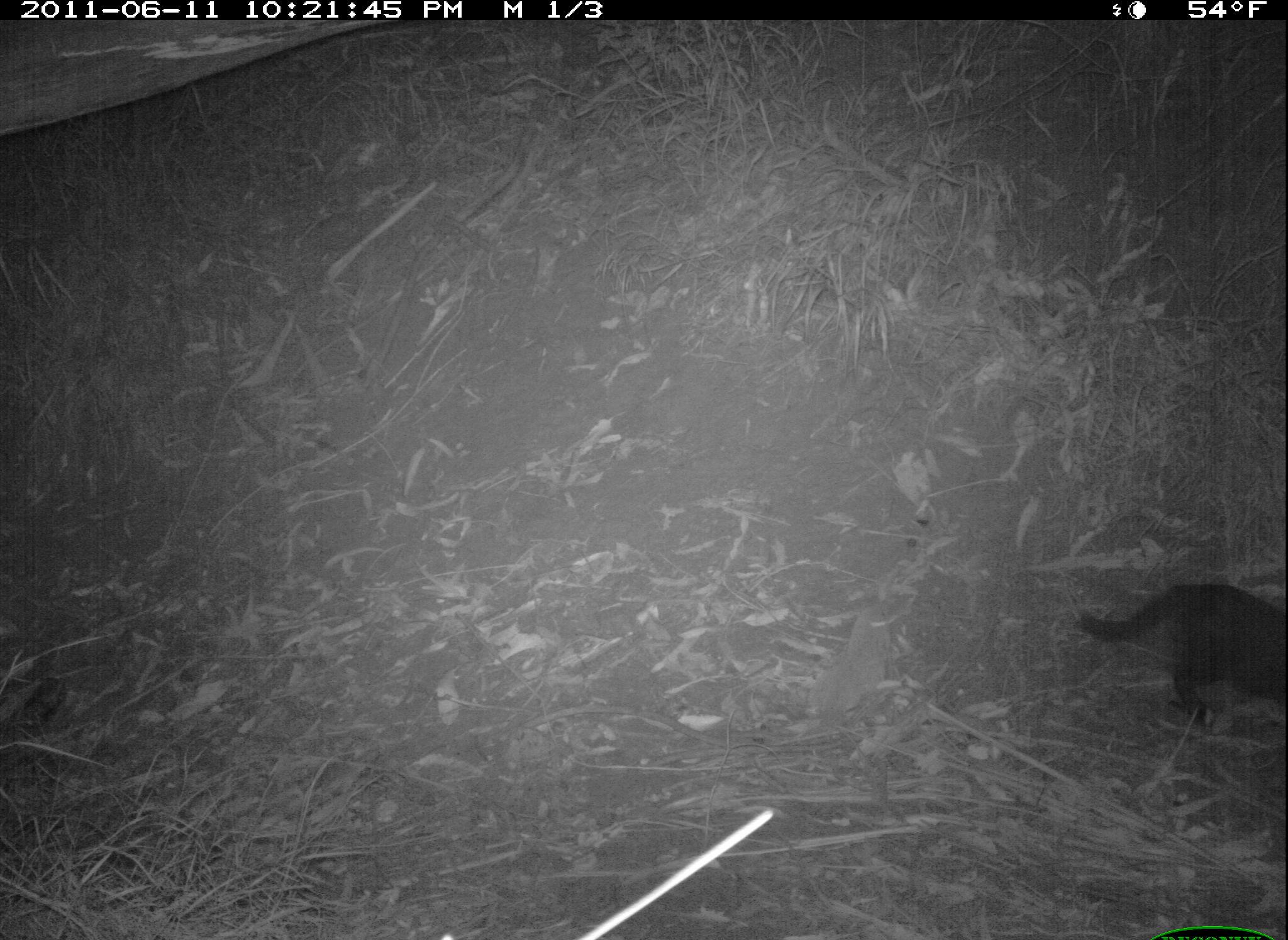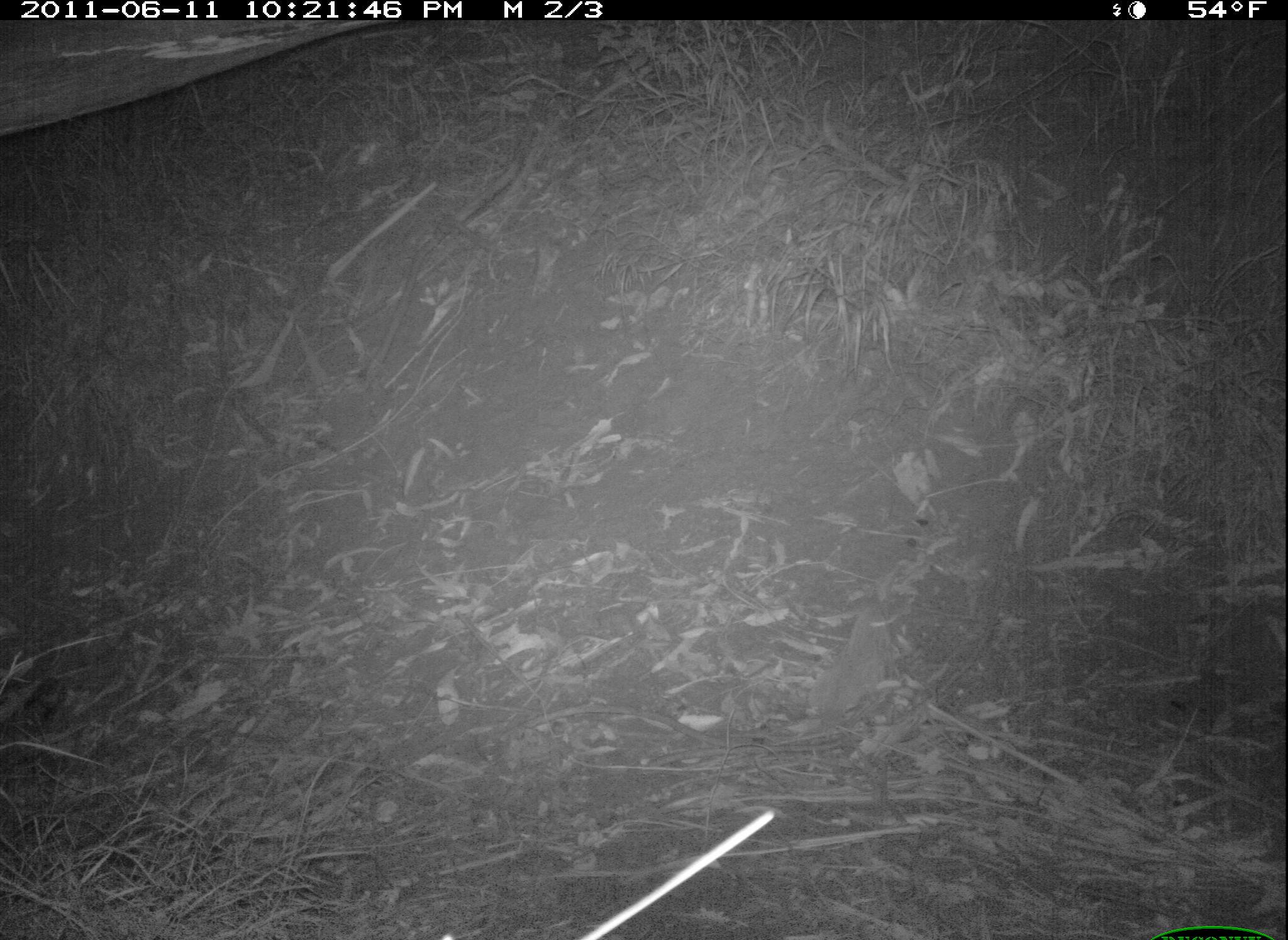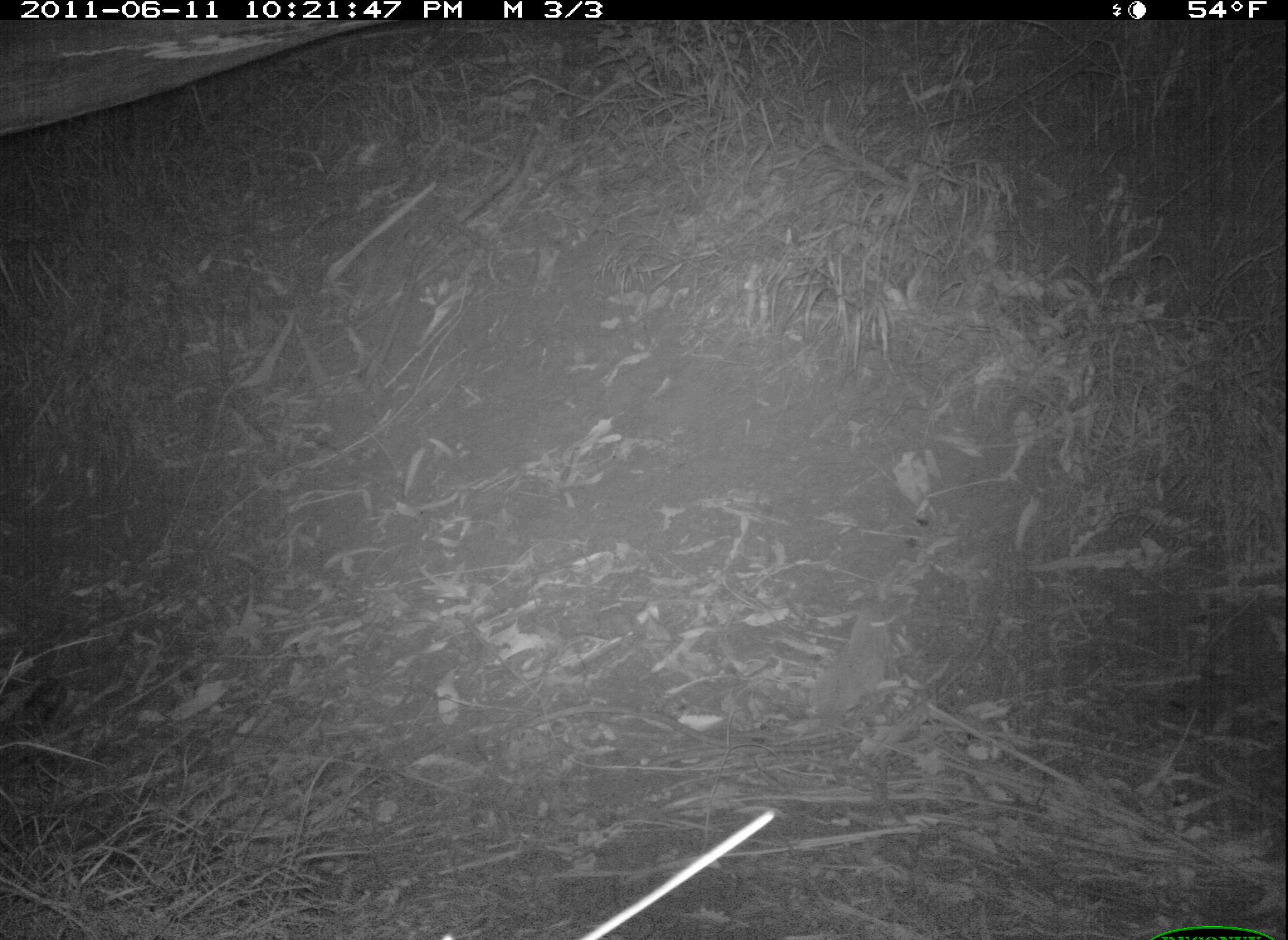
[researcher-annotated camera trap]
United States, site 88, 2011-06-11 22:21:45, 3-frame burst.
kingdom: Animalia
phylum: Chordata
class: Mammalia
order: Carnivora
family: Felidae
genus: Felis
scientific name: Felis catus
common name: cat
Cat (Felis catus).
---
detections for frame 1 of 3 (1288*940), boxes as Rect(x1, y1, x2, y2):
cat: Rect(1064, 567, 1288, 749)